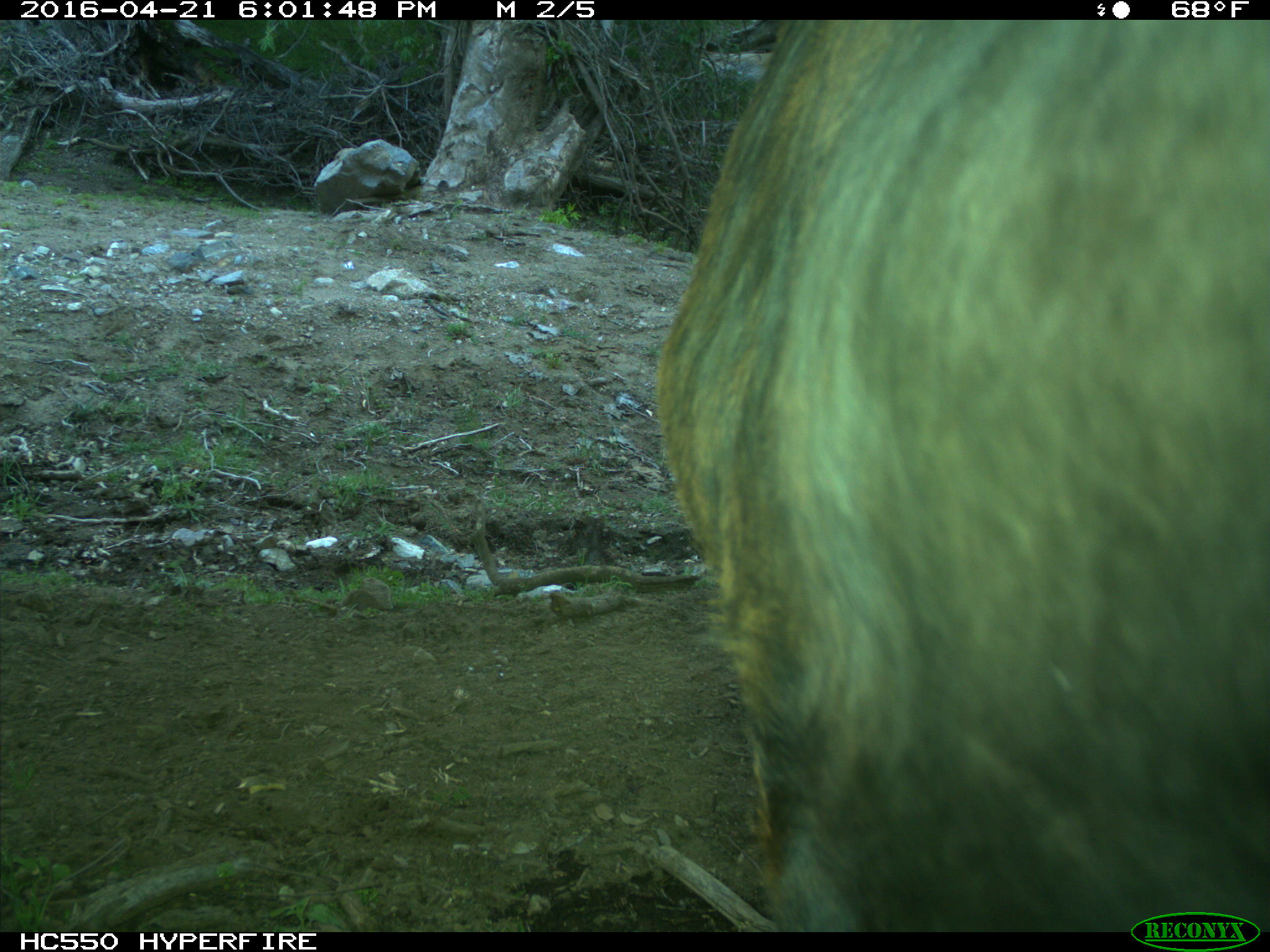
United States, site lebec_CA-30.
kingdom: Animalia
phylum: Chordata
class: Mammalia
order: Artiodactyla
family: Bovidae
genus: Bos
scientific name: Bos taurus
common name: domestic cow